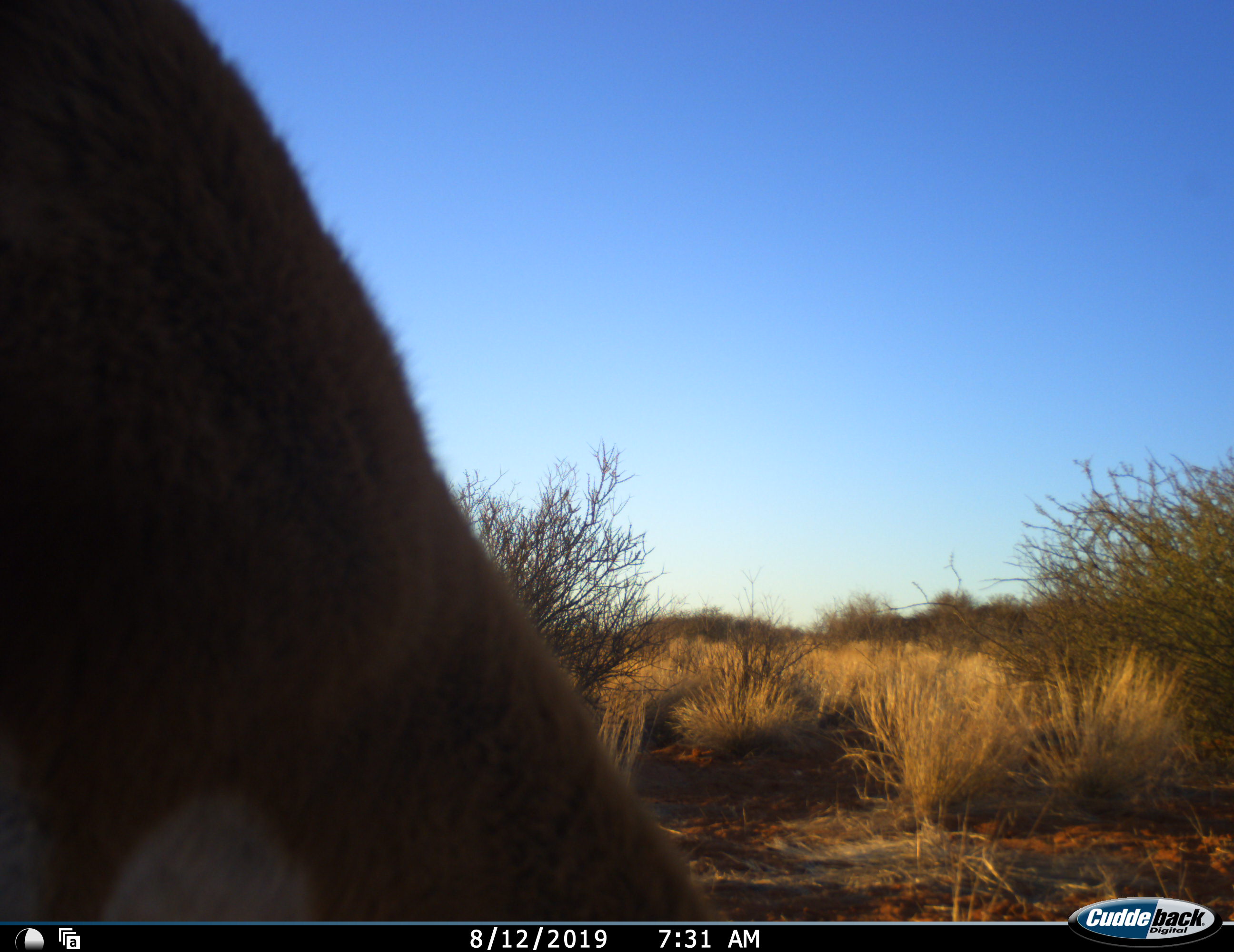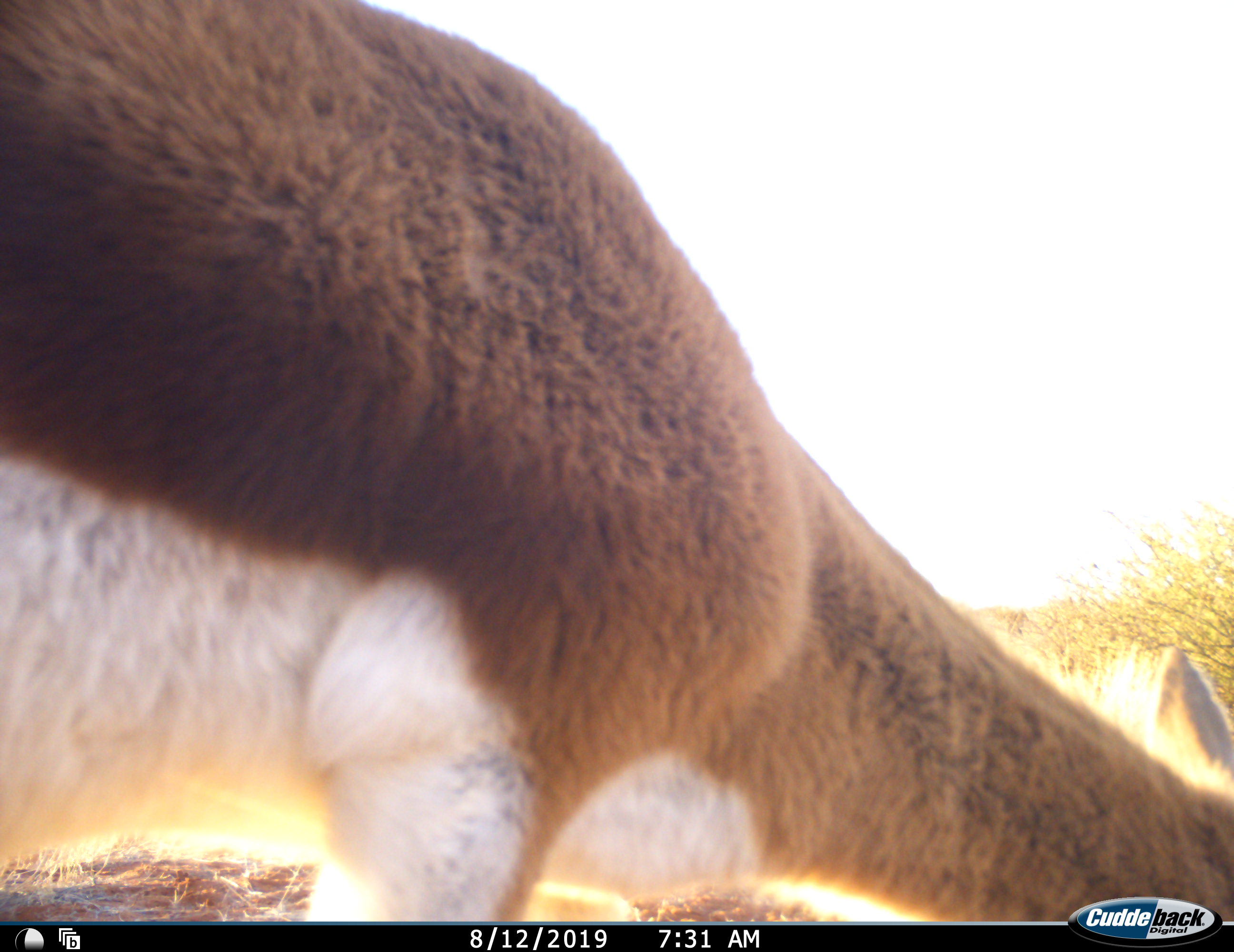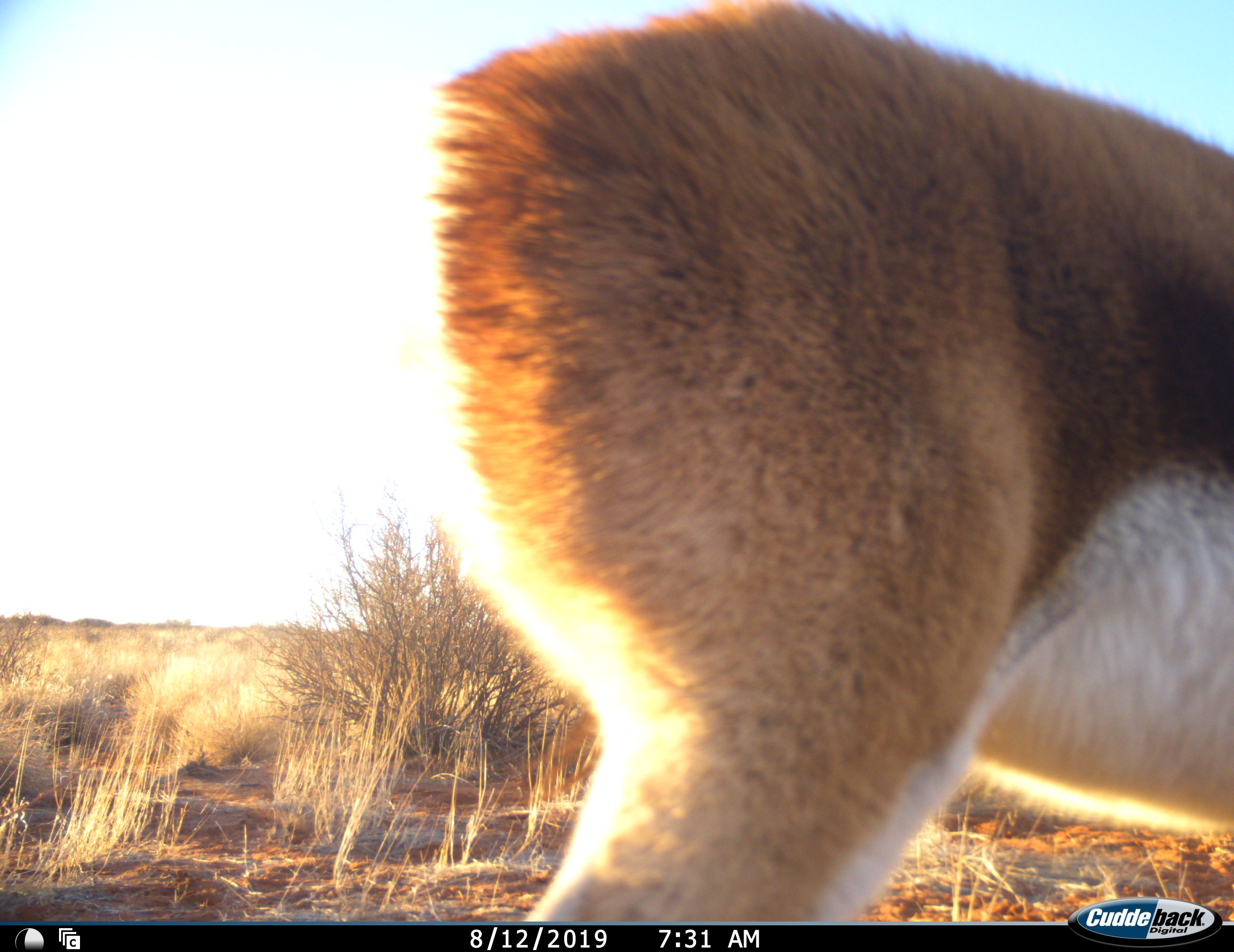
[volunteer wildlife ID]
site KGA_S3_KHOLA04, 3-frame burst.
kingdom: Animalia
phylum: Chordata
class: Mammalia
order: Artiodactyla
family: Bovidae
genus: Antidorcas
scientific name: Antidorcas marsupialis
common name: springbok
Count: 1.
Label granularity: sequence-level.